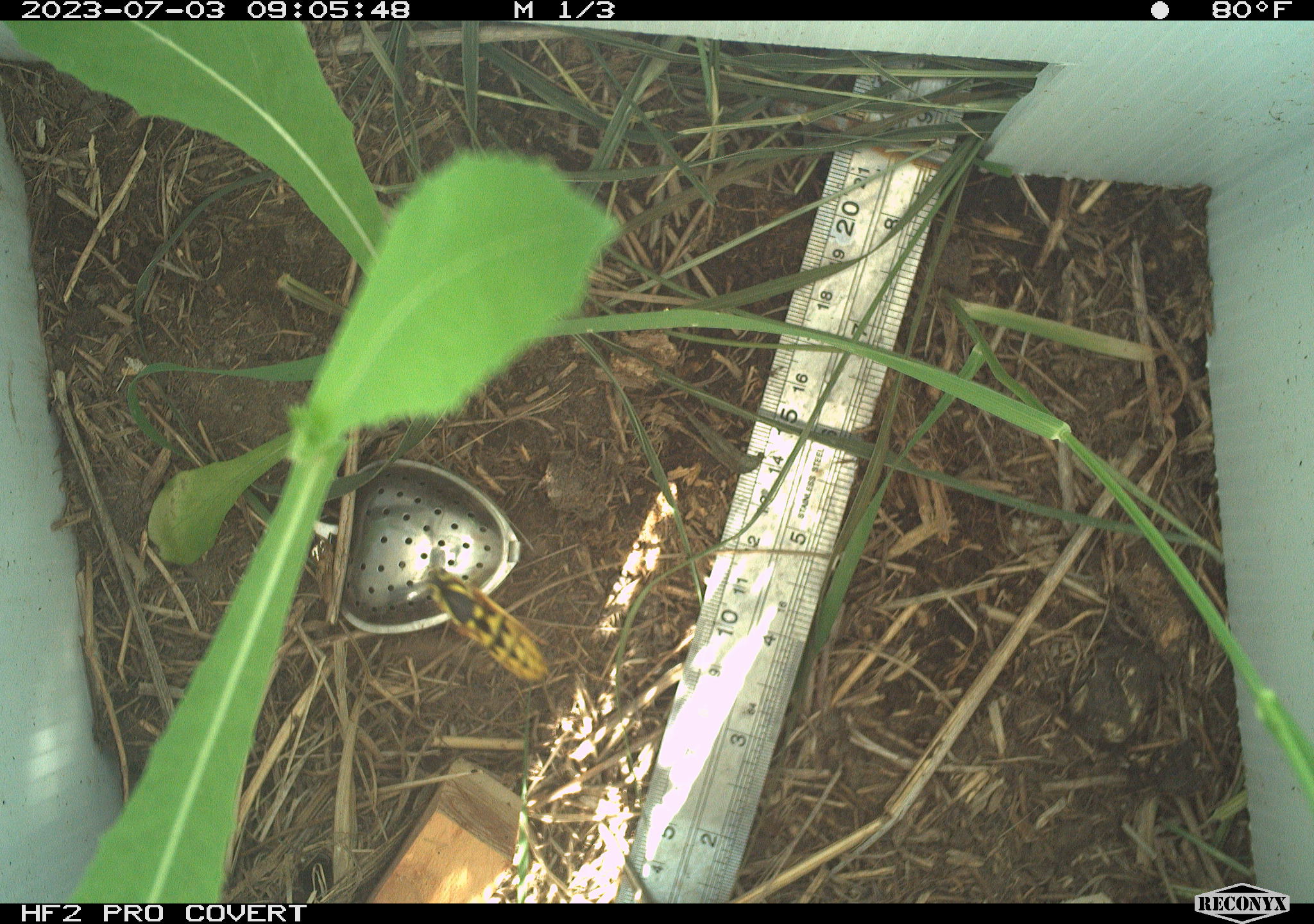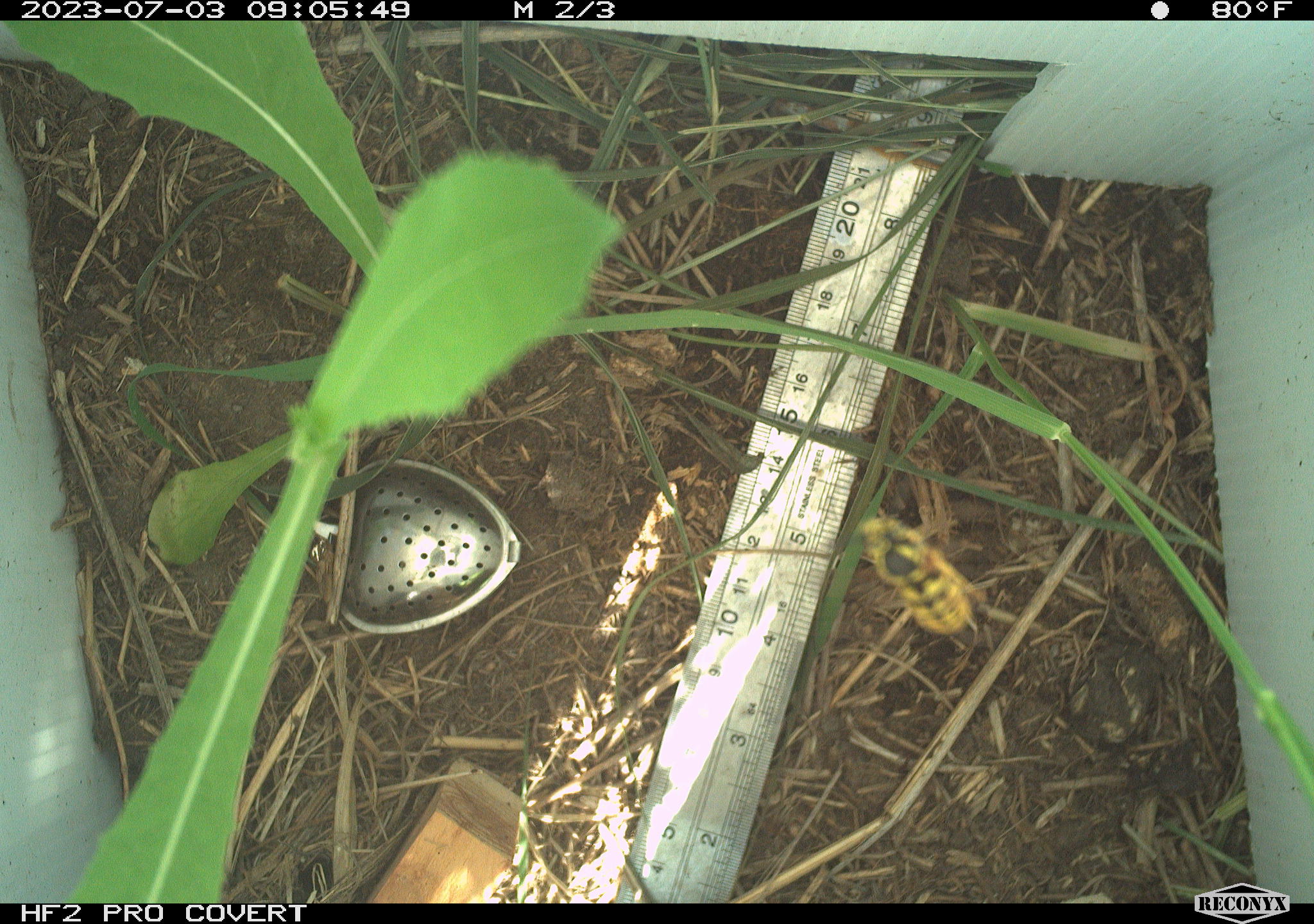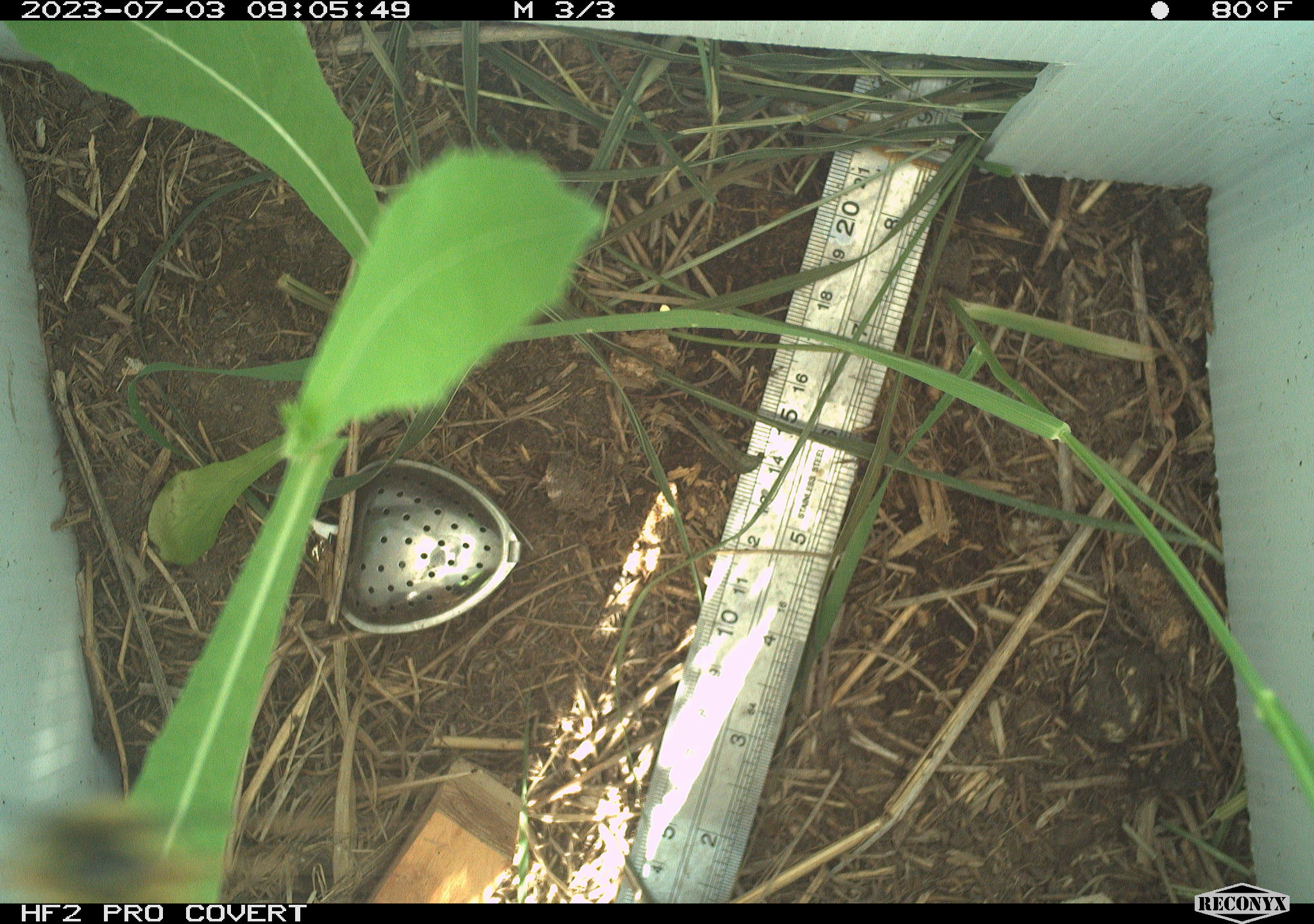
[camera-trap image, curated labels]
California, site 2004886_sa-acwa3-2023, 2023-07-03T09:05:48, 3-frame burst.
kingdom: Animalia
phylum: Arthropoda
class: Insecta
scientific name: Insecta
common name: insect